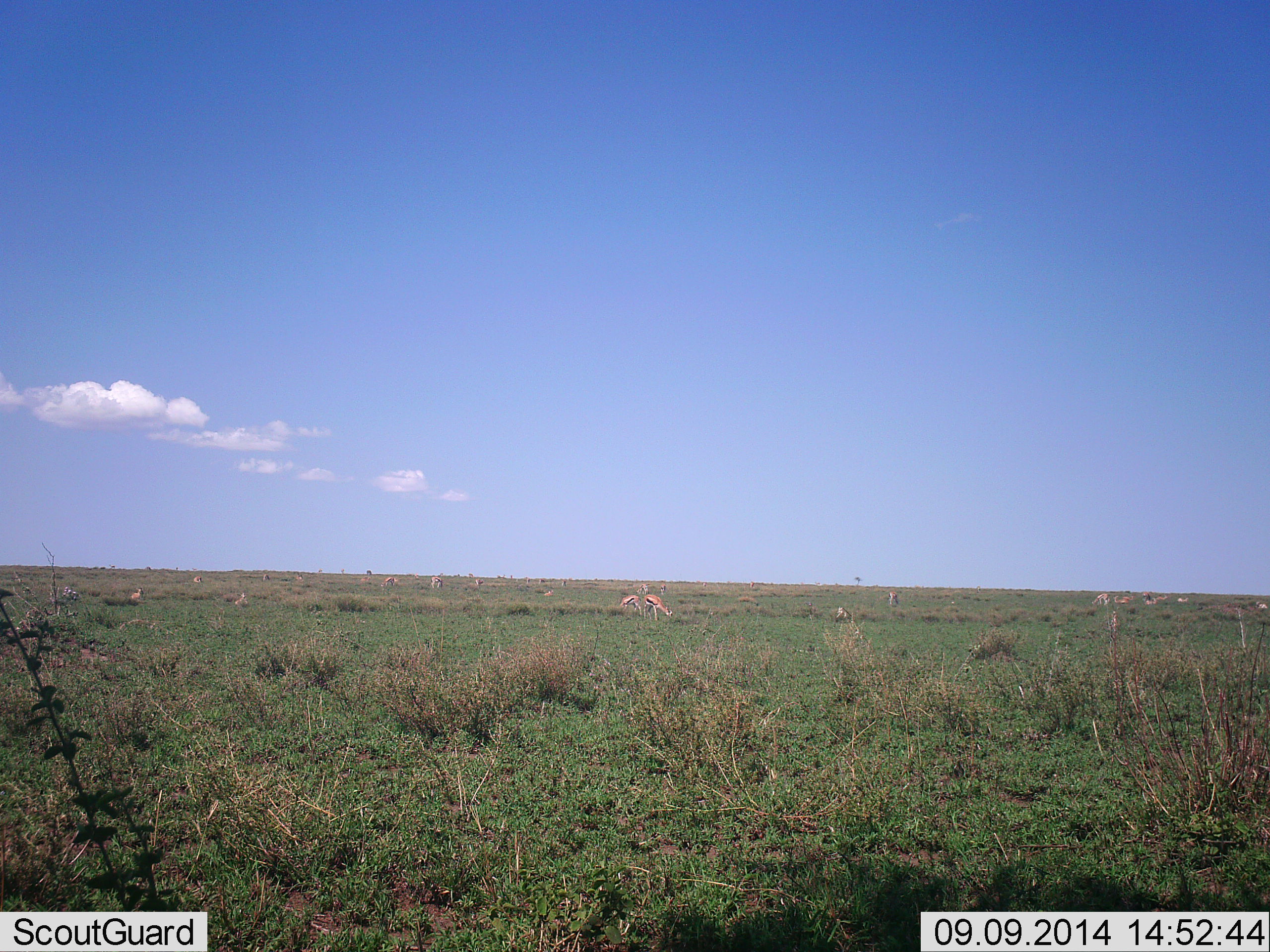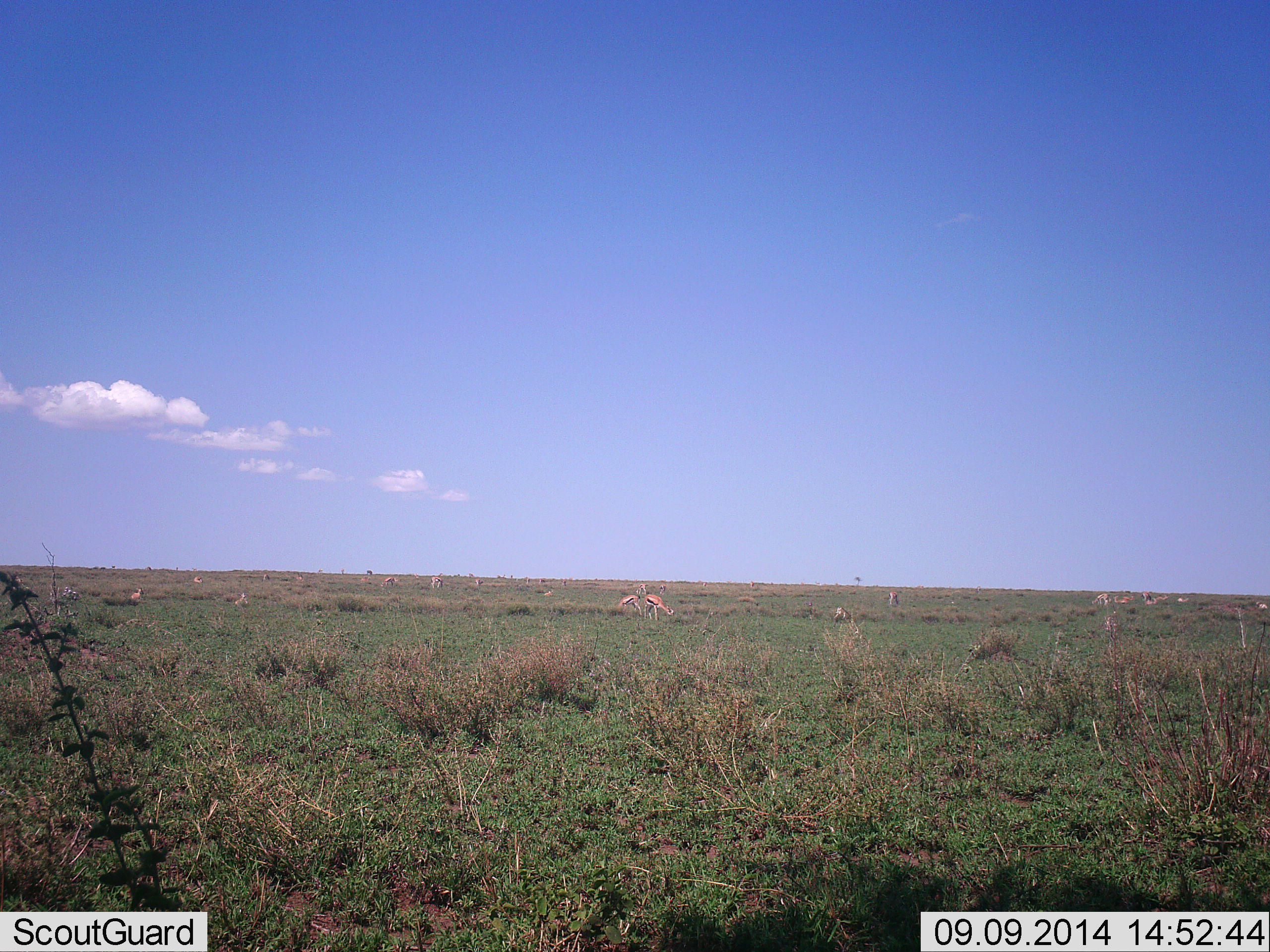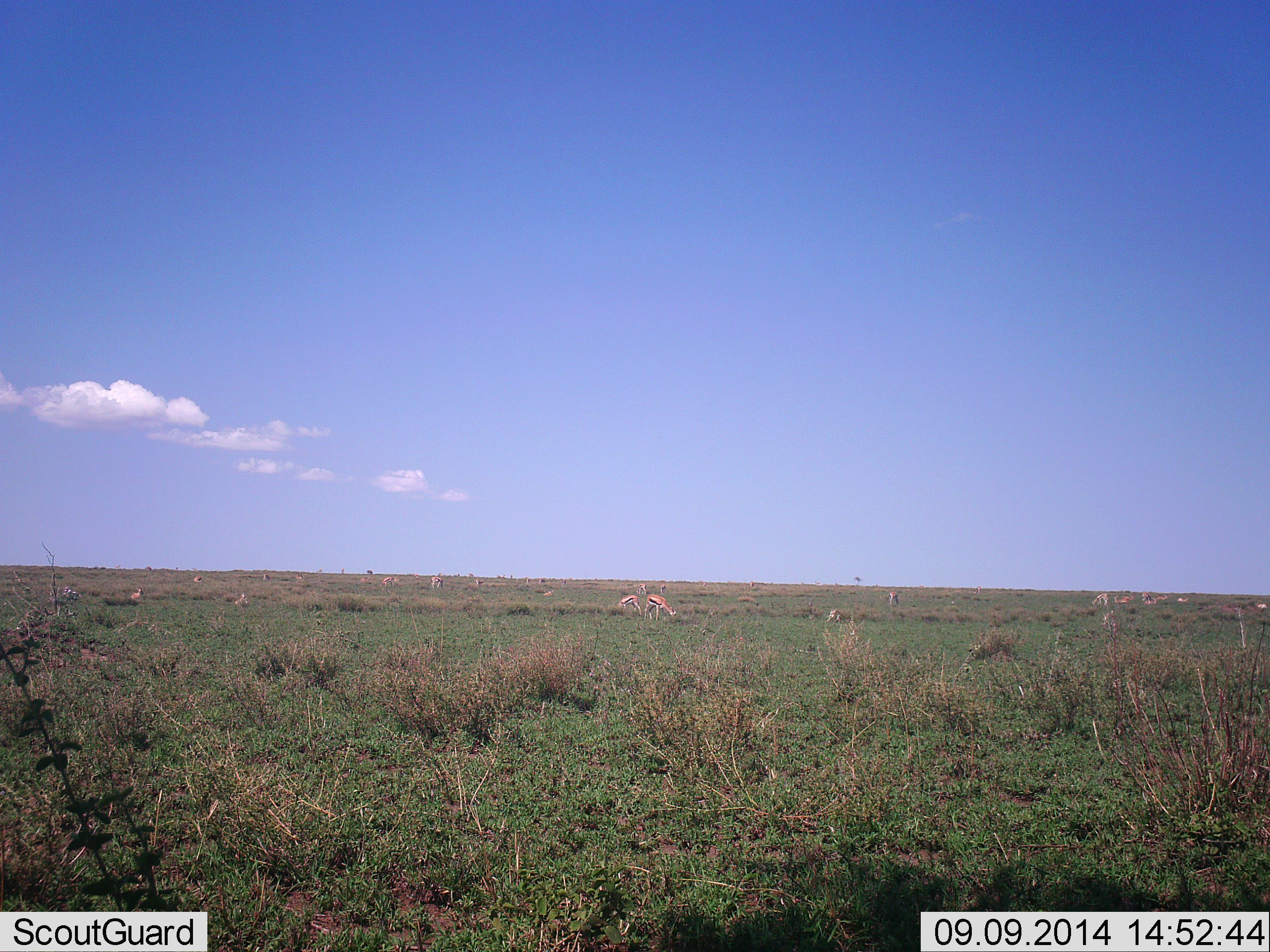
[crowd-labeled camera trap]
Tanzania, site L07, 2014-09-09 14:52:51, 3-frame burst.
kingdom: Animalia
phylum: Chordata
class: Mammalia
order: Artiodactyla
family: Bovidae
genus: Eudorcas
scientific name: Eudorcas thomsonii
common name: thomson's gazelle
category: gazellethomsons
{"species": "gazellethomsons (thomson's gazelle) (Eudorcas thomsonii)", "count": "11-50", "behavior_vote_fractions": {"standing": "40%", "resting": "20%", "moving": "20%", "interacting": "0%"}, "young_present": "0%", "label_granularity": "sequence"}